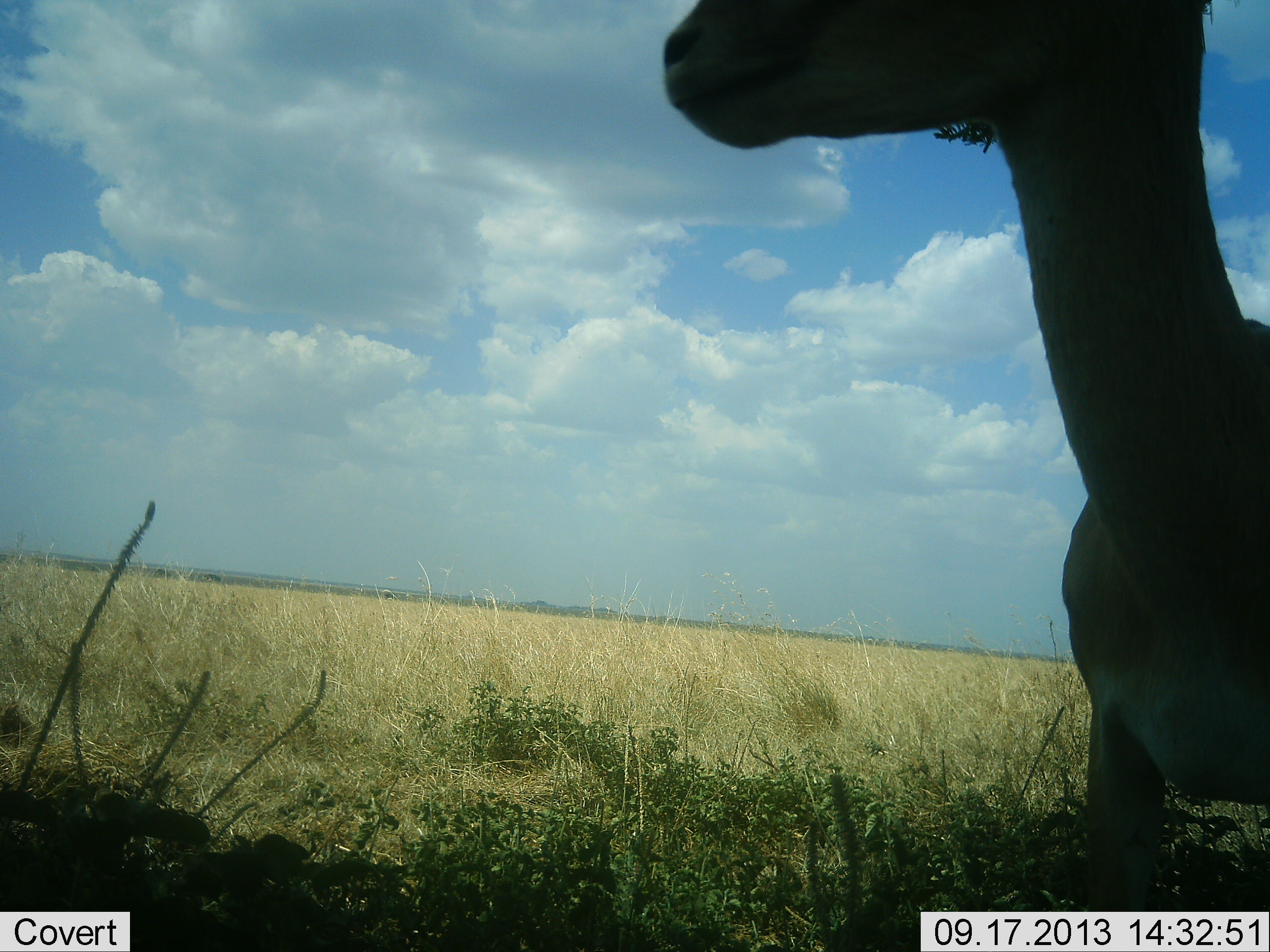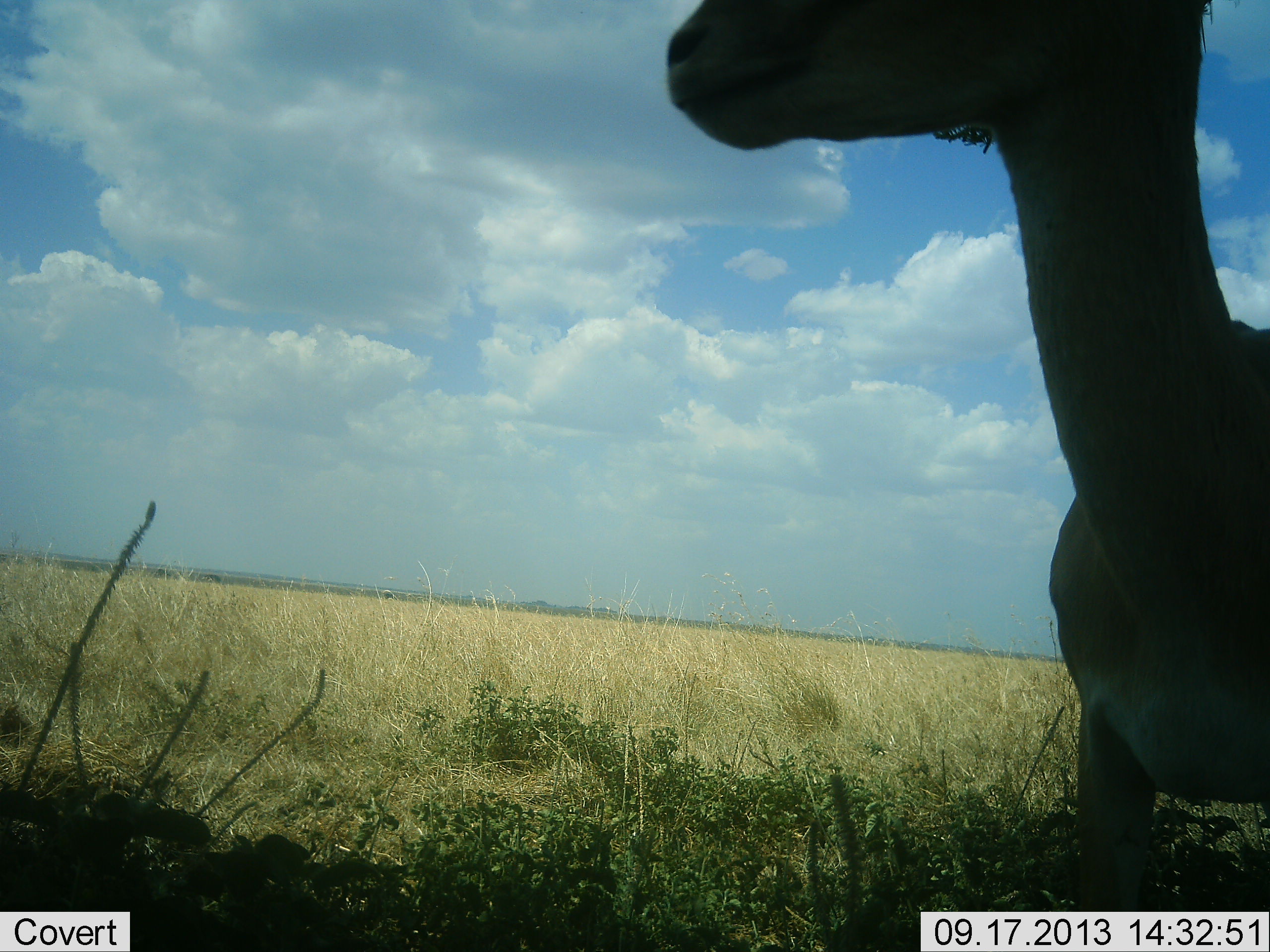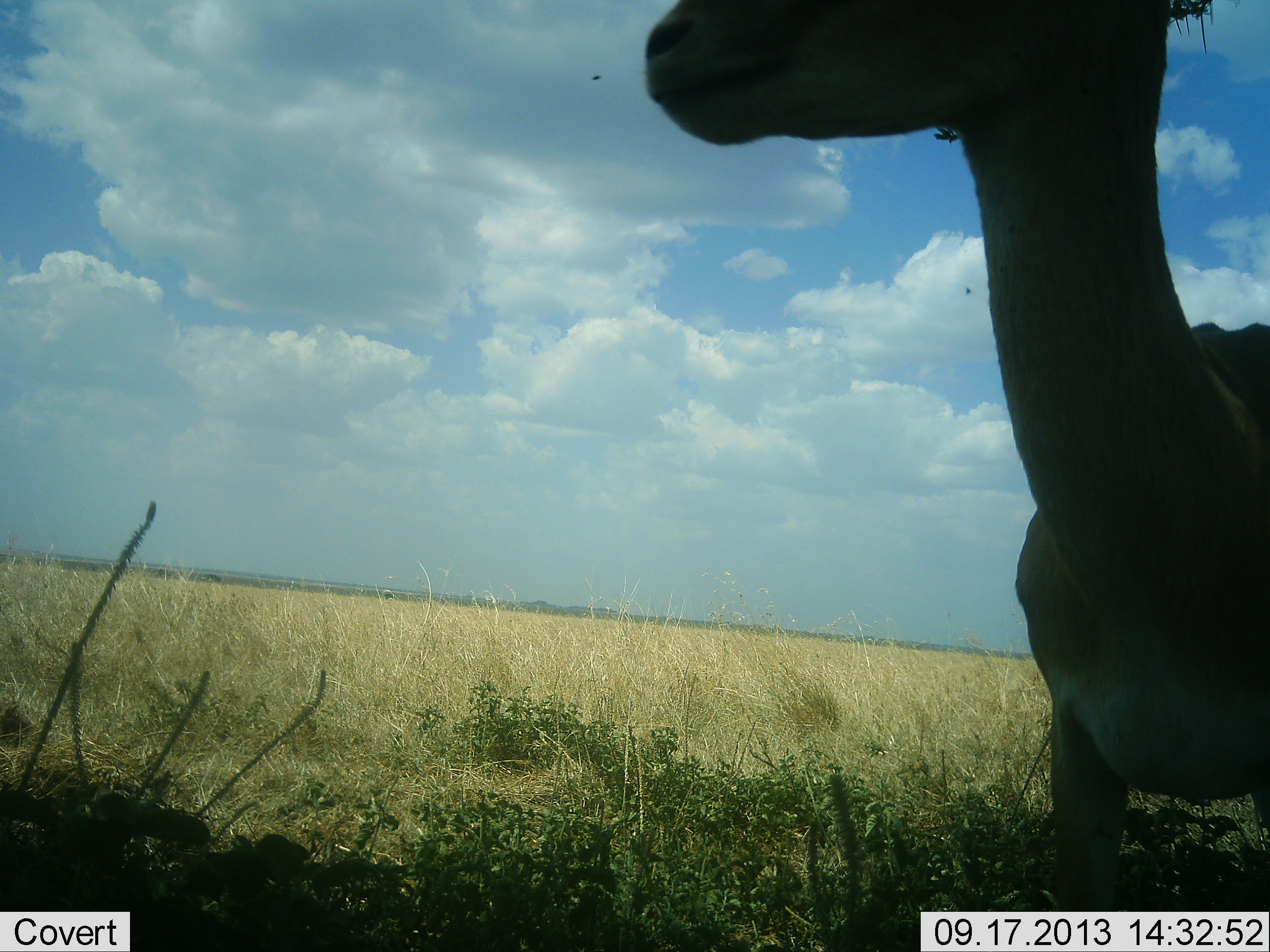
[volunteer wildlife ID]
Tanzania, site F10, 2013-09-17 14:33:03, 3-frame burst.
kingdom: Animalia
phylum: Chordata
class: Mammalia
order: Artiodactyla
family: Bovidae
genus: Nanger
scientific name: Nanger granti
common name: grant's gazelle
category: gazellegrants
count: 1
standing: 86%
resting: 0%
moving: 14%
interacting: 0%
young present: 0%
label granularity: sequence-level